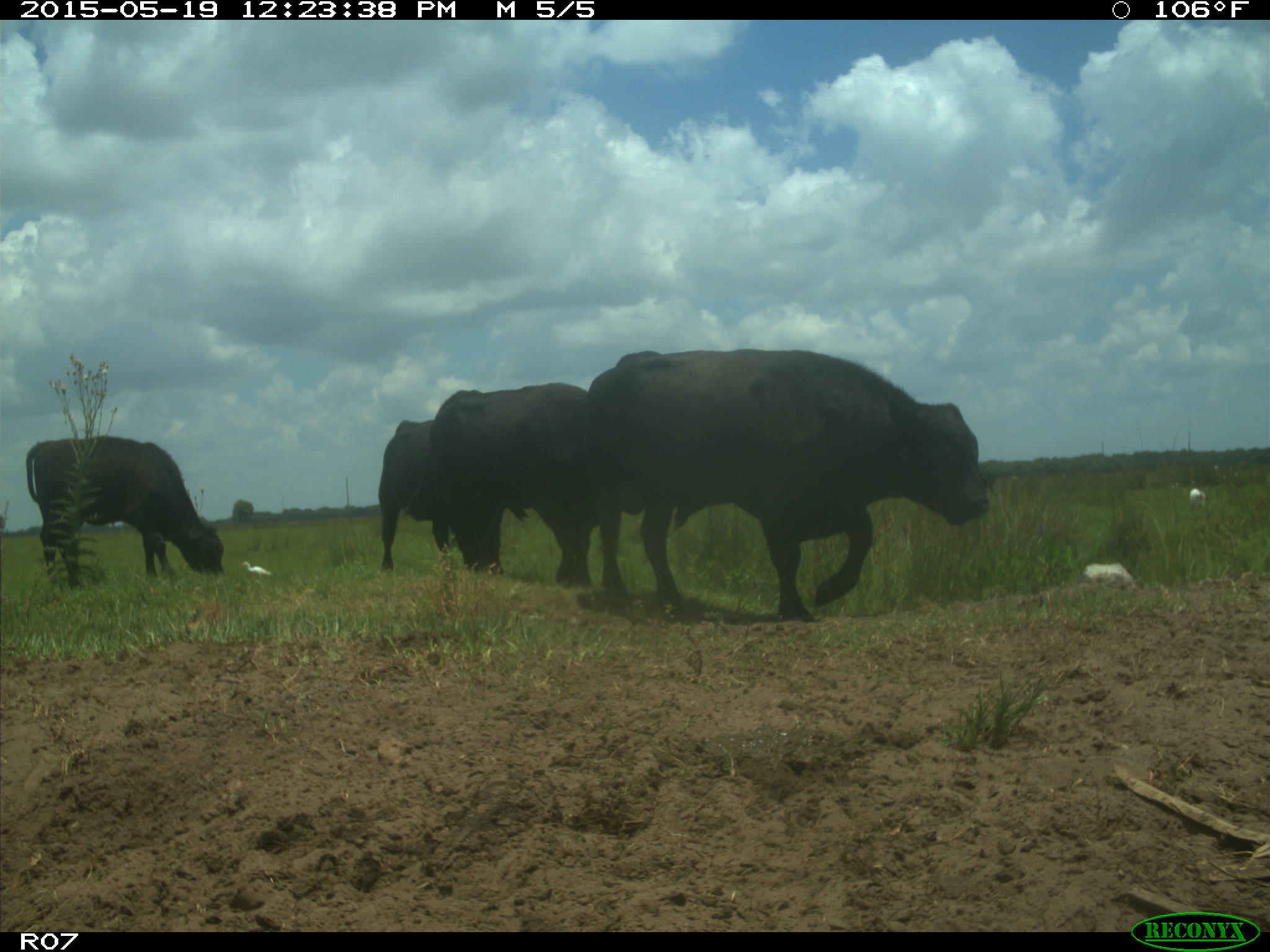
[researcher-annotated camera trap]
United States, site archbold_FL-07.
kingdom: Animalia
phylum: Chordata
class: Mammalia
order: Artiodactyla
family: Bovidae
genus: Bos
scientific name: Bos taurus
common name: domestic cow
Bos taurus (domestic cow).